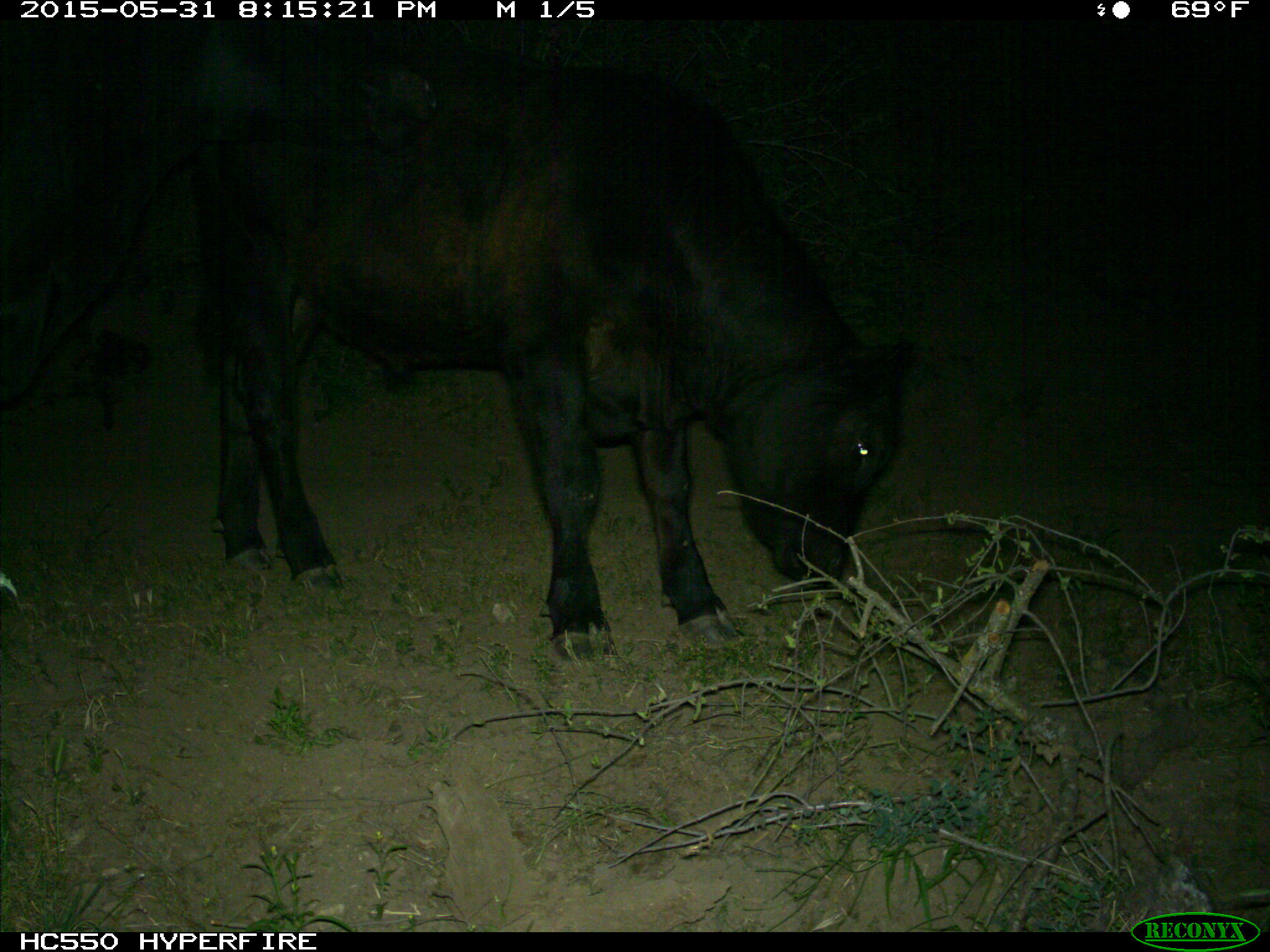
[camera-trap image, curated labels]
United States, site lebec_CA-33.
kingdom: Animalia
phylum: Chordata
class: Mammalia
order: Artiodactyla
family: Bovidae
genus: Bos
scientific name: Bos taurus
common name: domestic cow